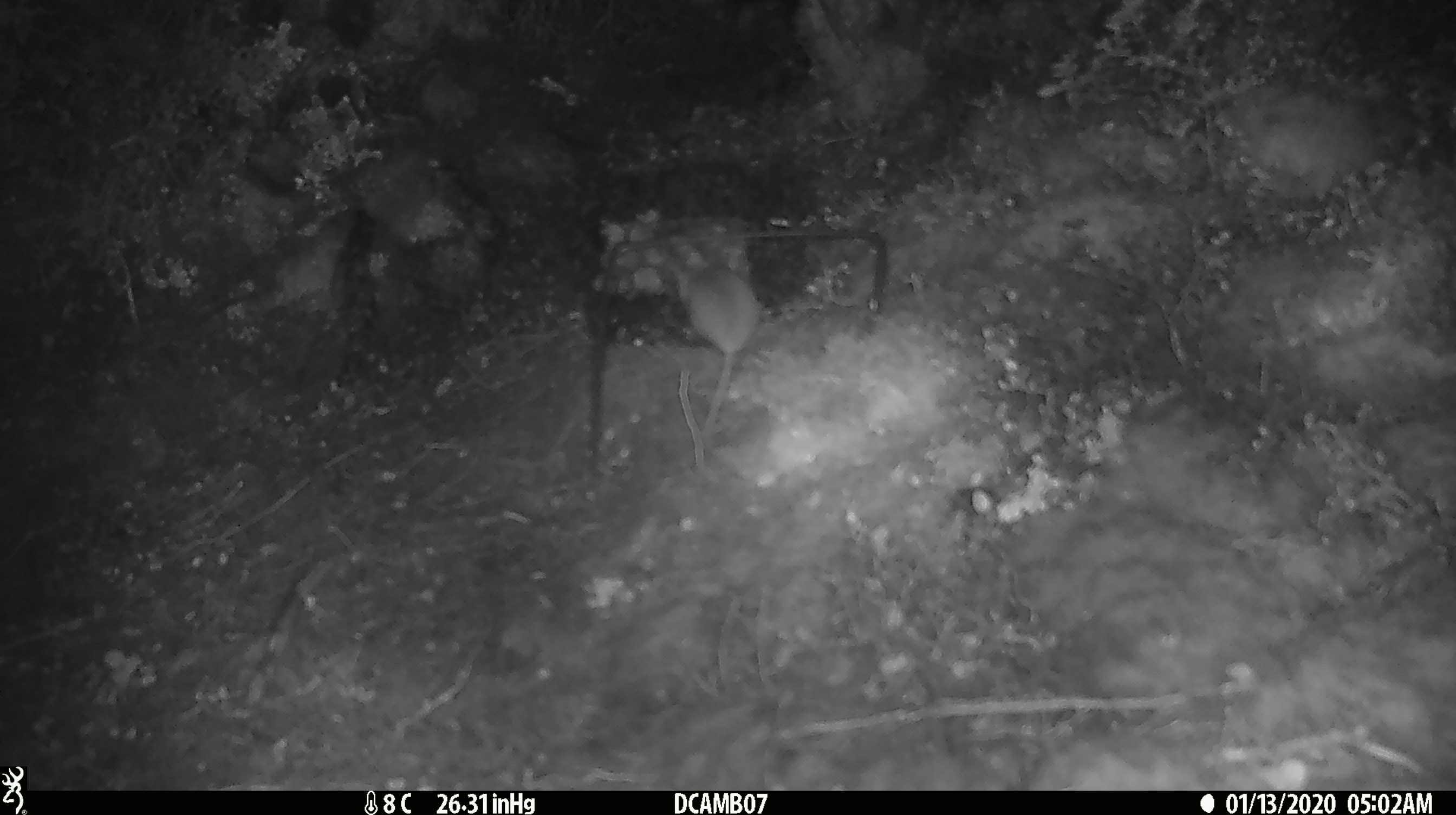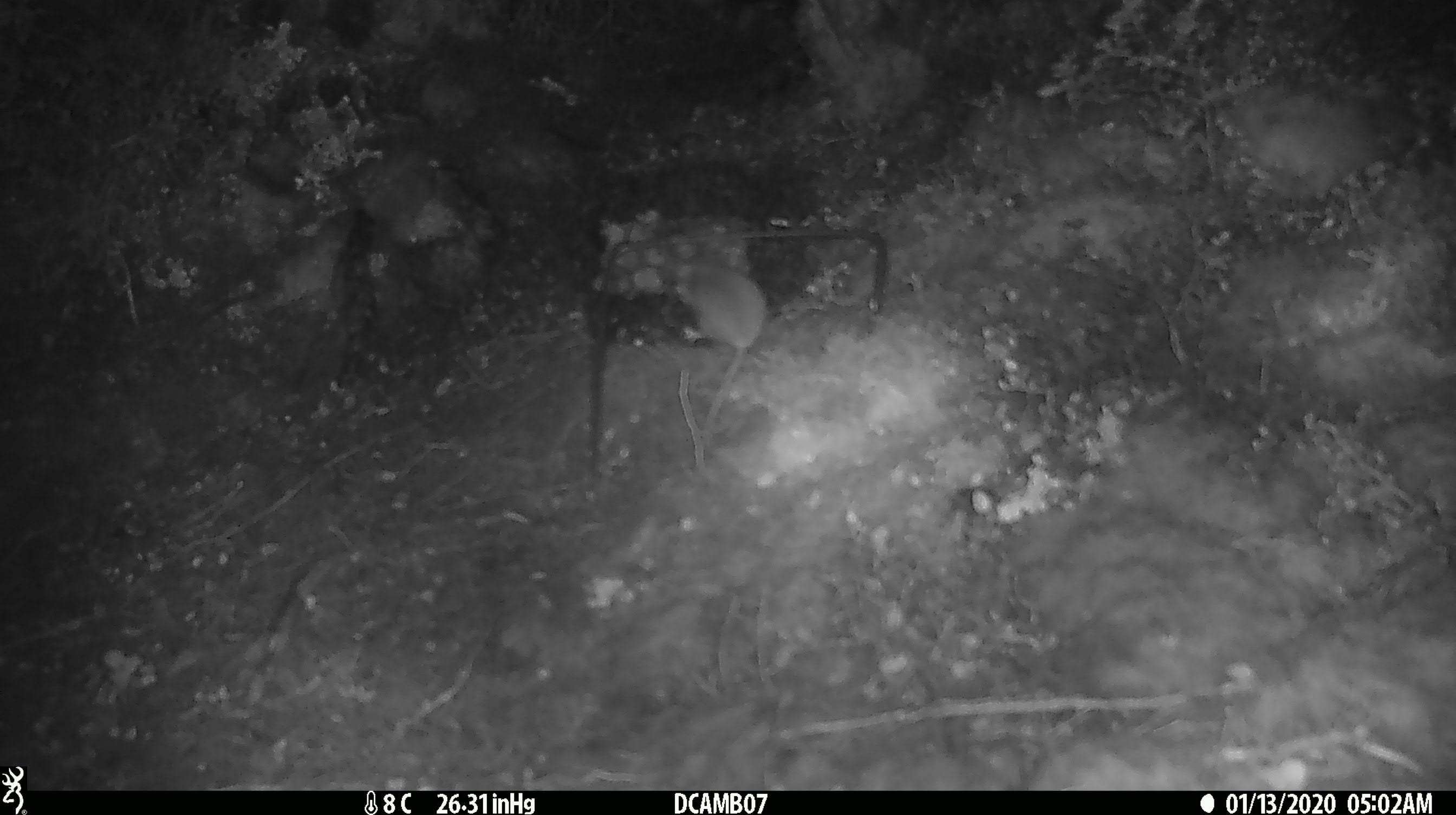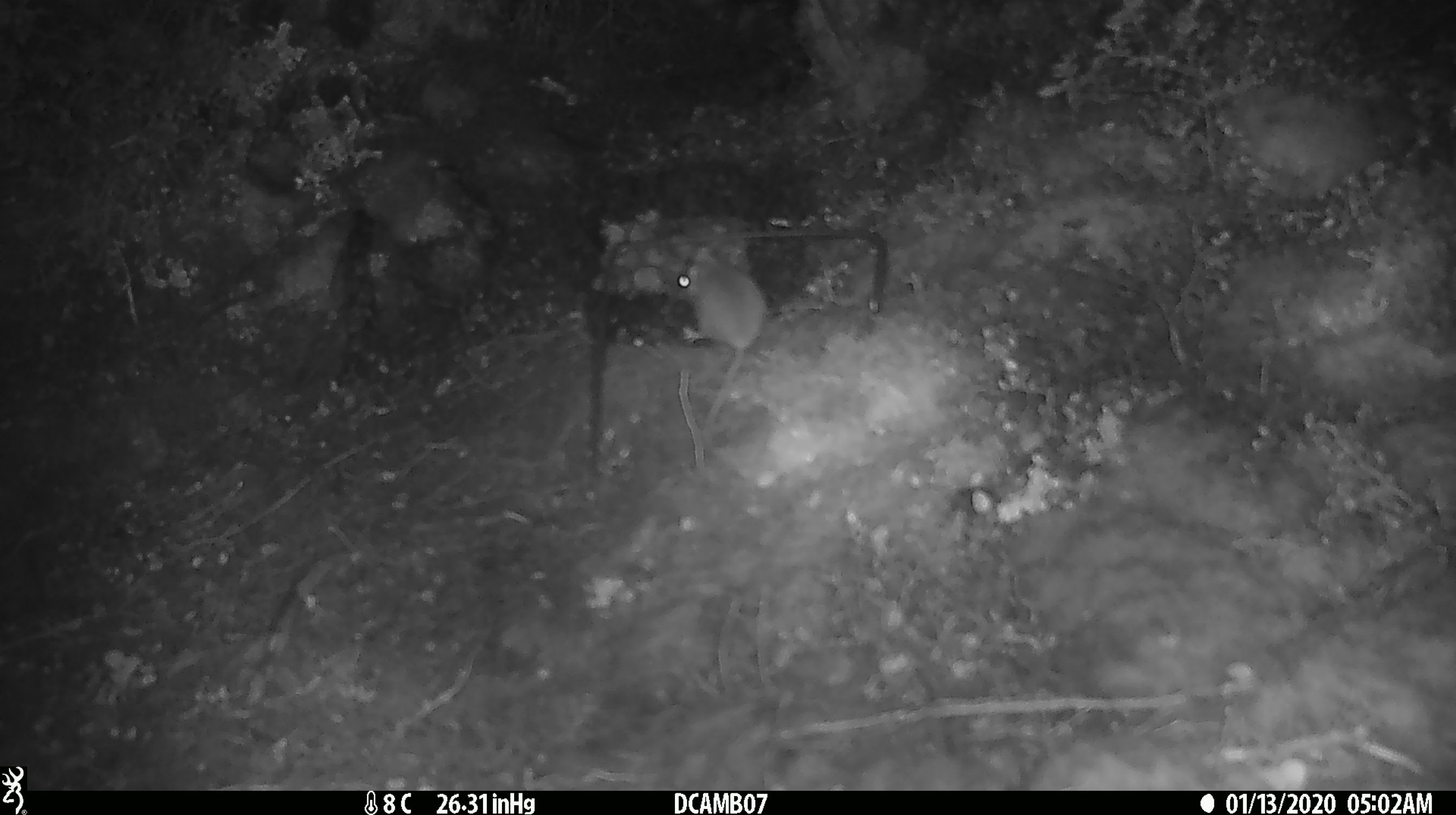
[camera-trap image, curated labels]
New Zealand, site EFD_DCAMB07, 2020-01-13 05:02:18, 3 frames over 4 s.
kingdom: Animalia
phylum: Chordata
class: Mammalia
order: Rodentia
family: Muridae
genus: Mus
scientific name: Mus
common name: mouse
Mouse (Mus).